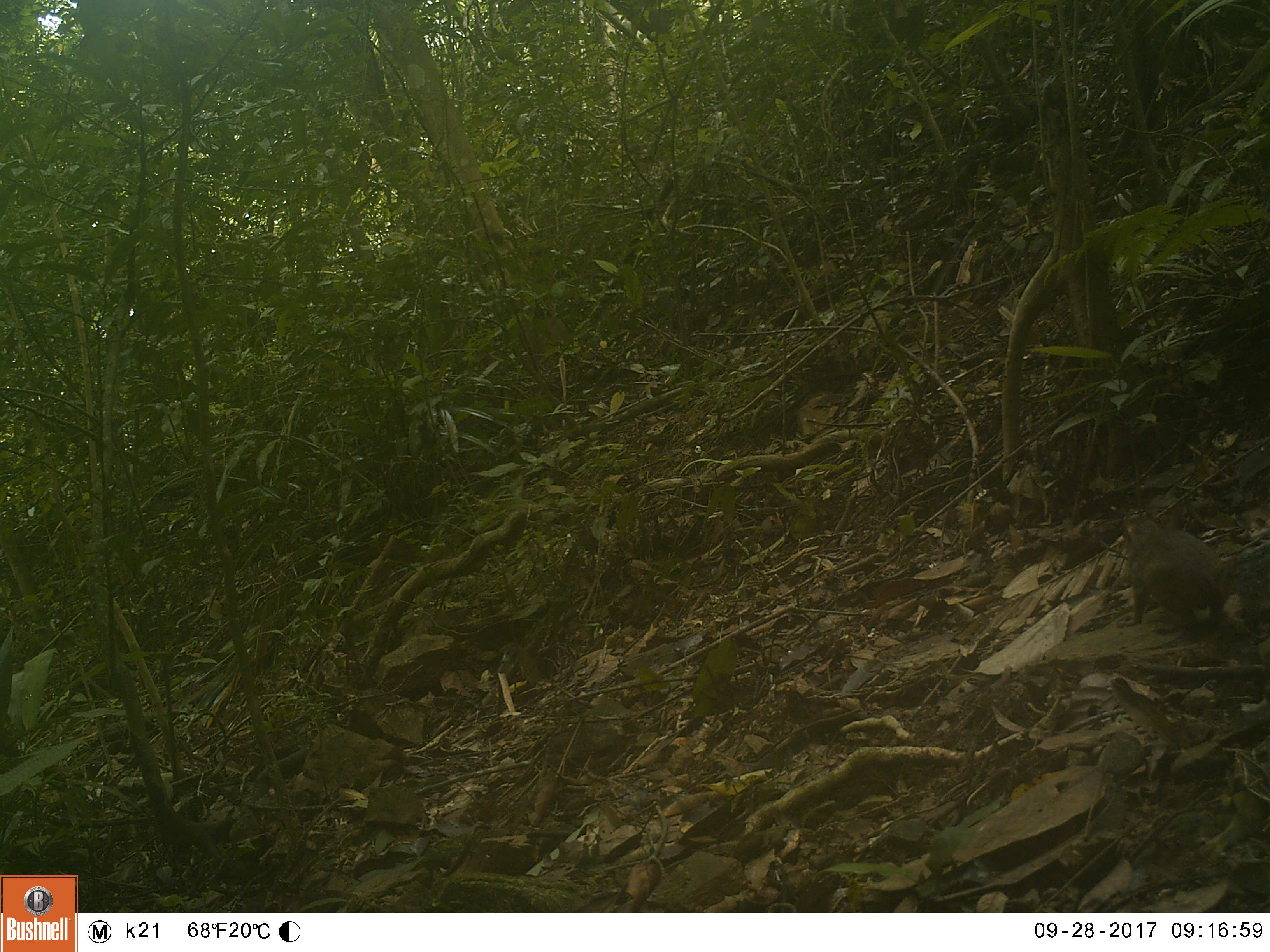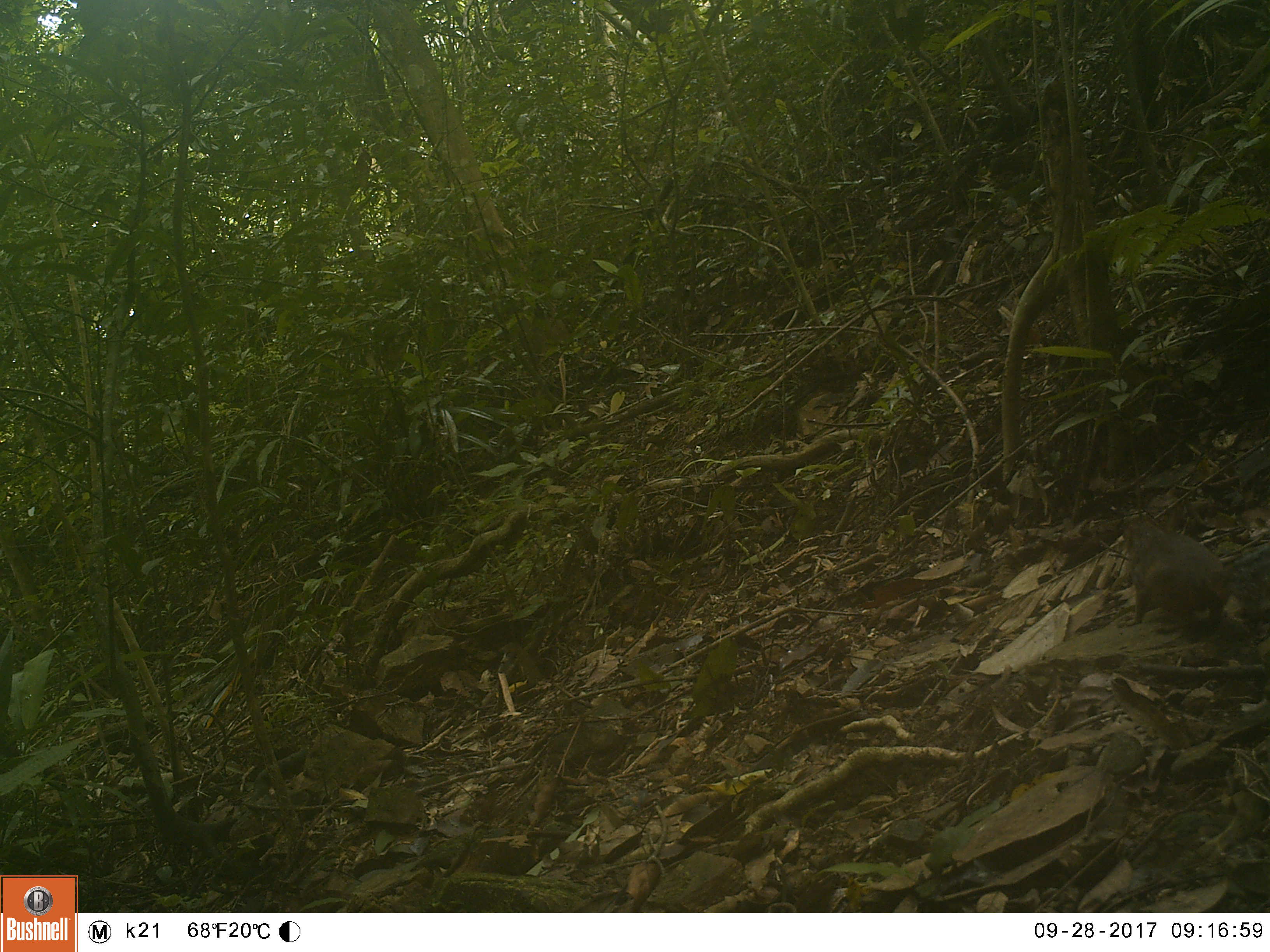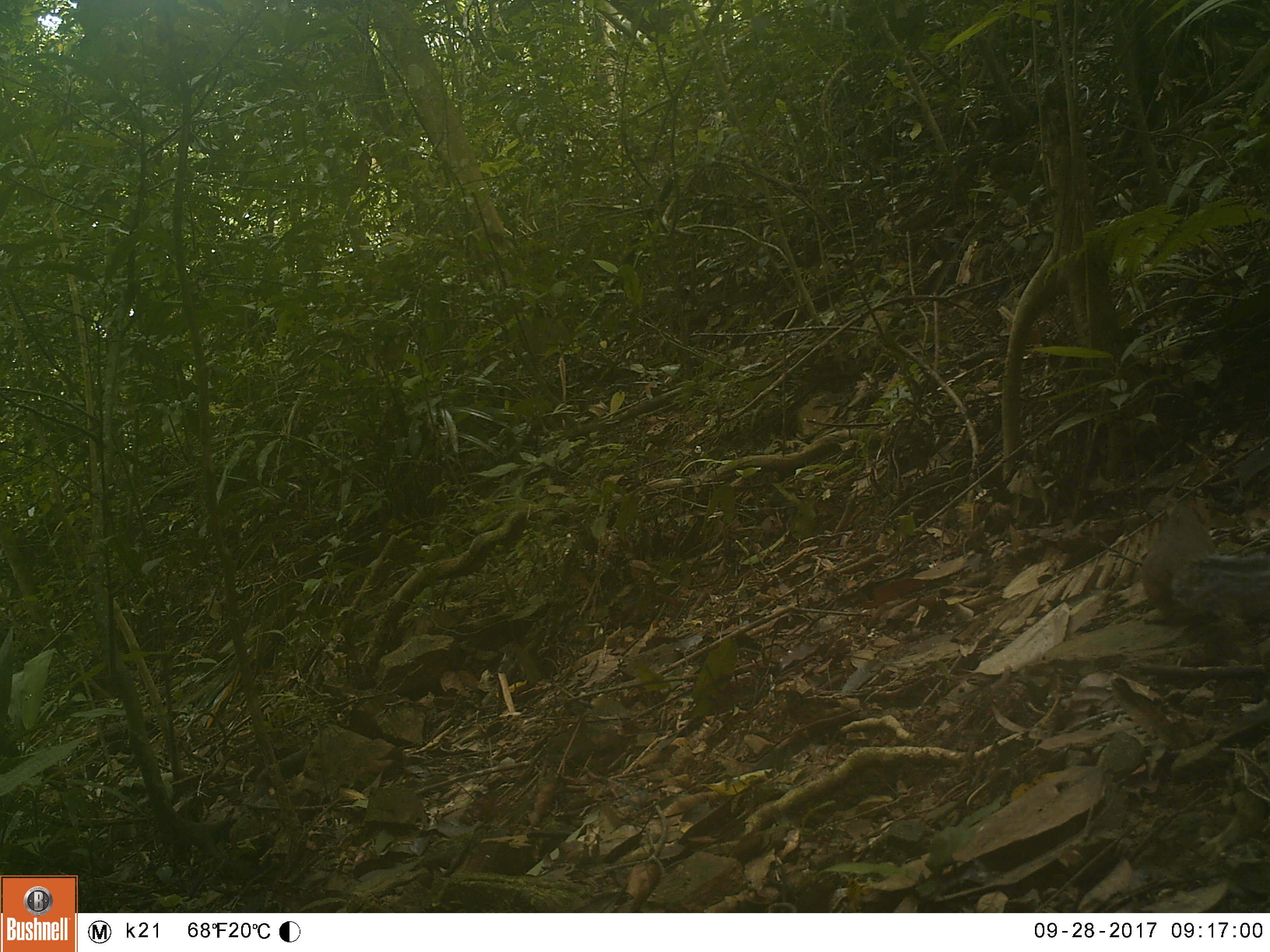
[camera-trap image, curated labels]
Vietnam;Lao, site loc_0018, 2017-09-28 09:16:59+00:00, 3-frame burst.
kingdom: Animalia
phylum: Chordata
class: Mammalia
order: Rodentia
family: Sciuridae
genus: Dremomys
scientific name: Dremomys rufigenis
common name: red-cheeked squirrel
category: red cheeked squirrel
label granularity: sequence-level